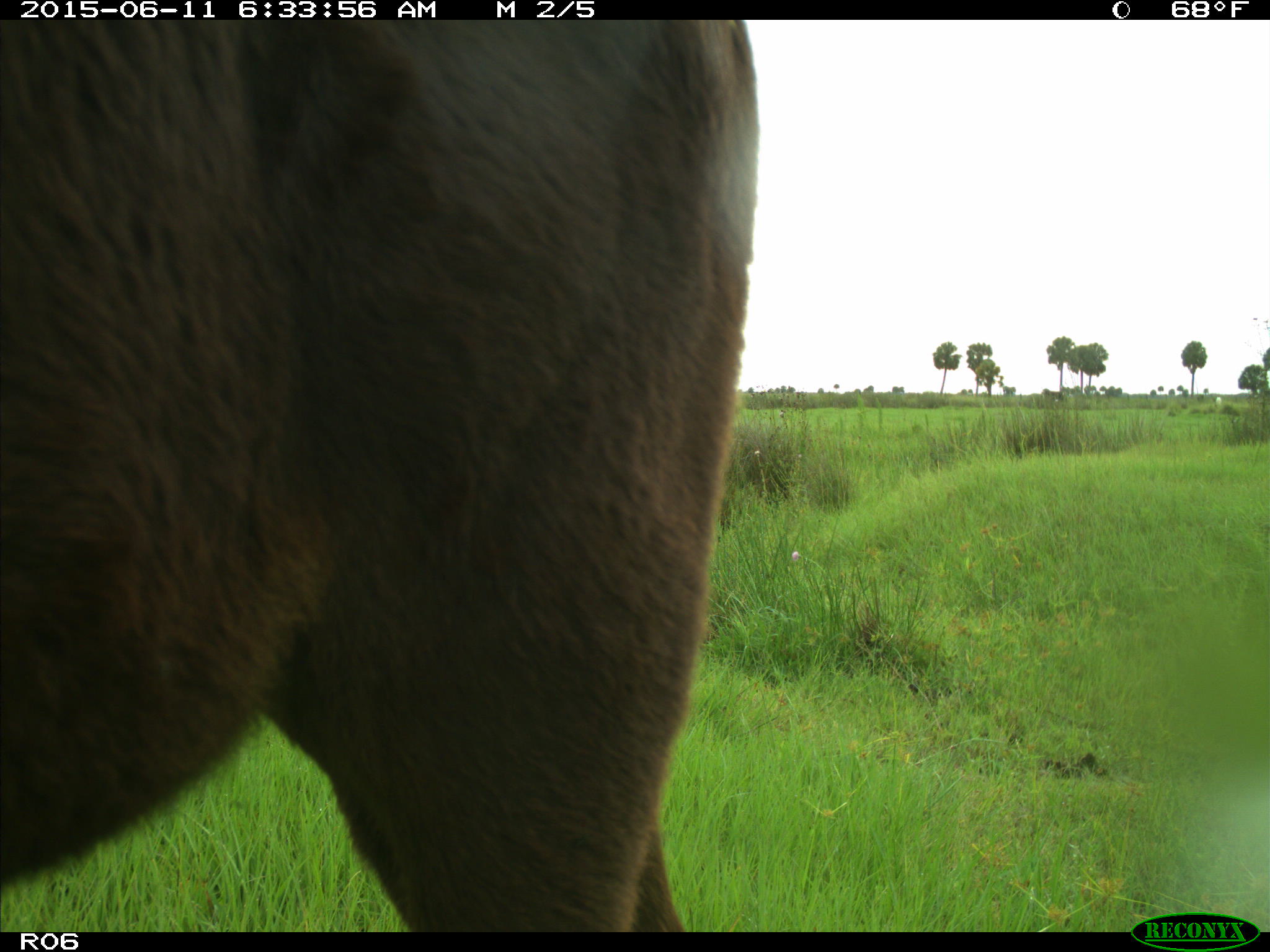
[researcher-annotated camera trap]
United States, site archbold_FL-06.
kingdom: Animalia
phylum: Chordata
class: Mammalia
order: Artiodactyla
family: Bovidae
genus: Bos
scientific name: Bos taurus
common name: domestic cow